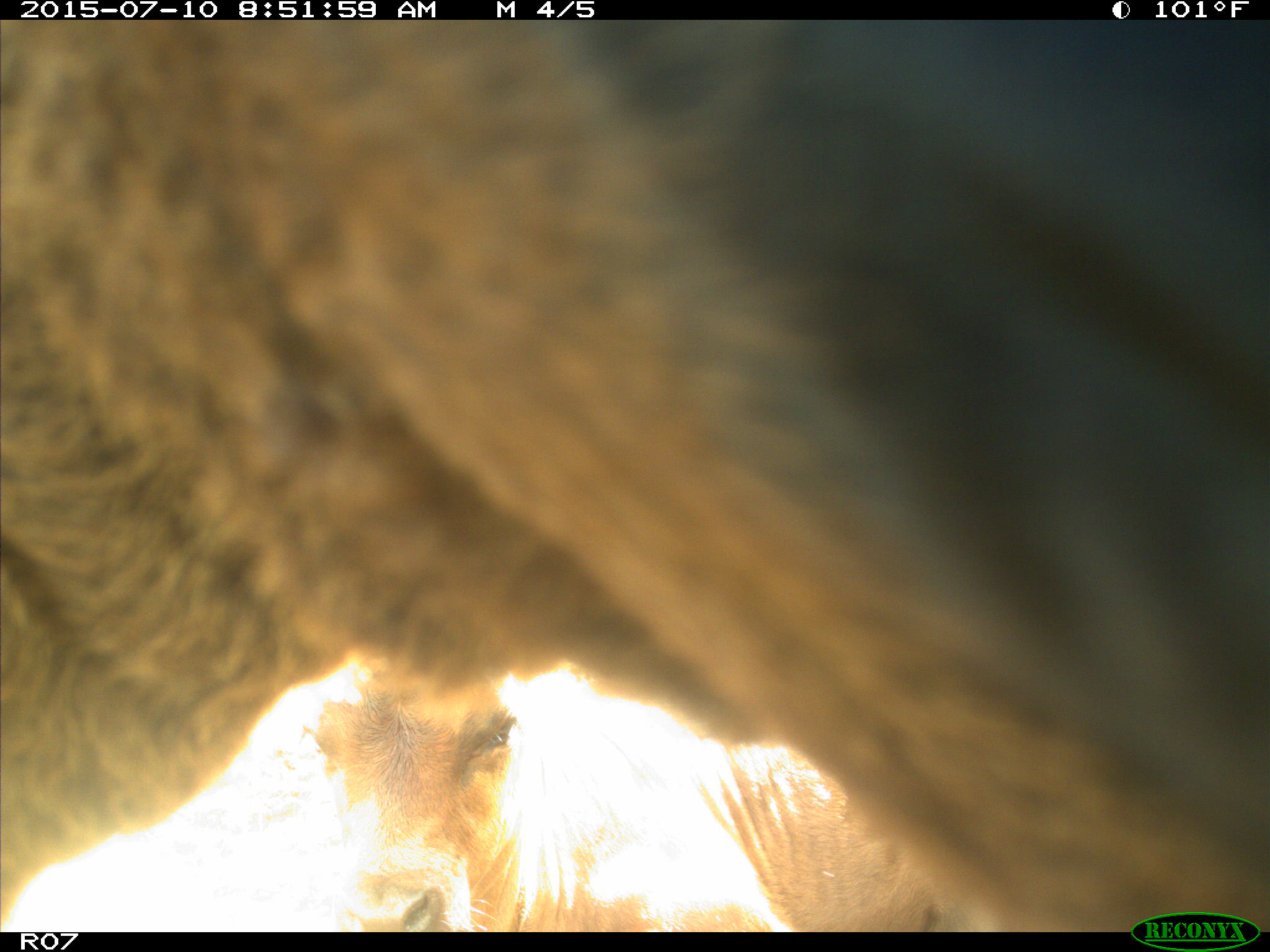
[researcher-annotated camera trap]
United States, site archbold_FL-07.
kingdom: Animalia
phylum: Chordata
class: Mammalia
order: Artiodactyla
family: Bovidae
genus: Bos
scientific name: Bos taurus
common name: domestic cow